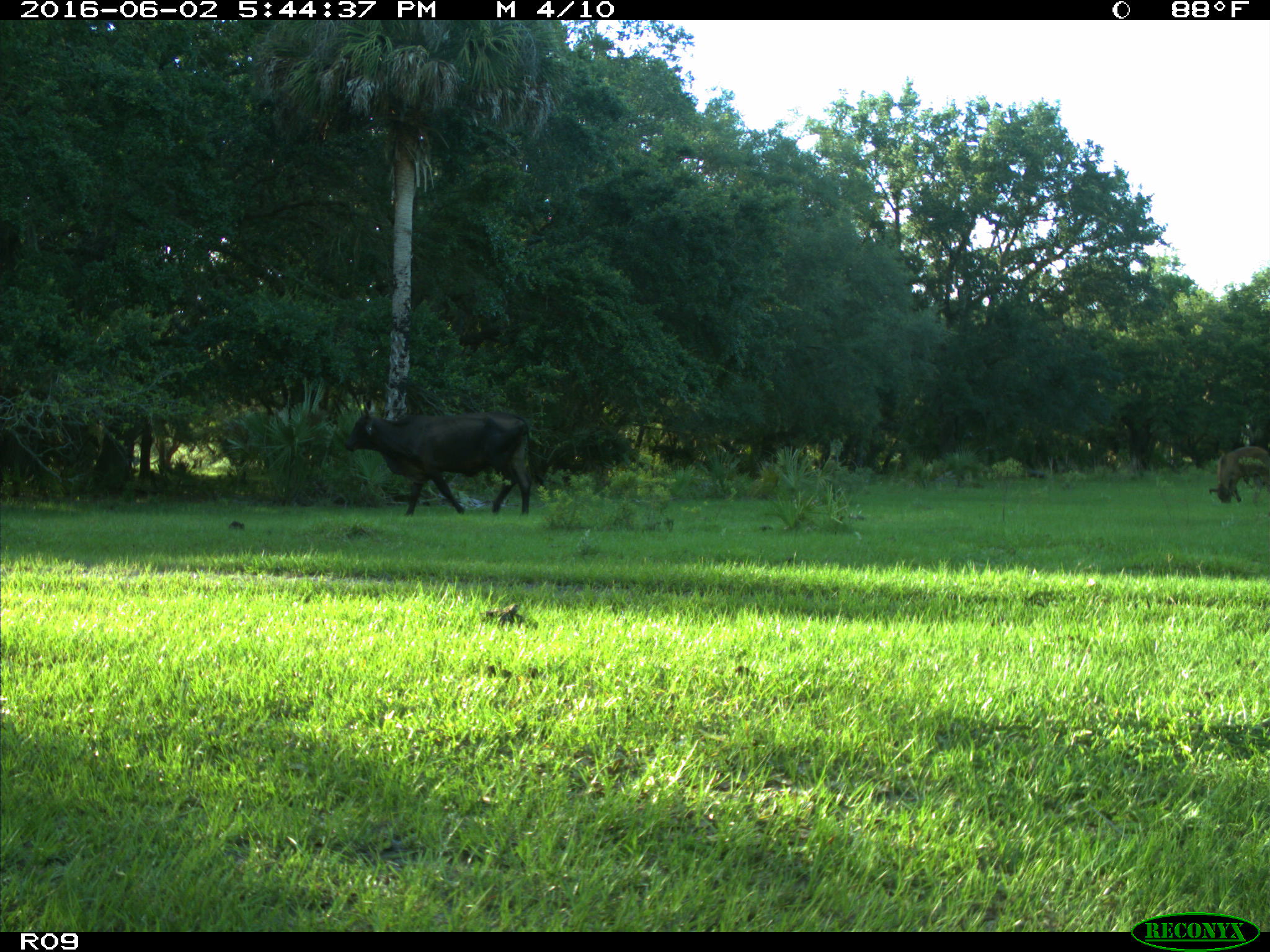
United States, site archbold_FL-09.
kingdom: Animalia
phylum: Chordata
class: Mammalia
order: Artiodactyla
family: Bovidae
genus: Bos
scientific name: Bos taurus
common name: domestic cow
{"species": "Bos taurus (domestic cow)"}